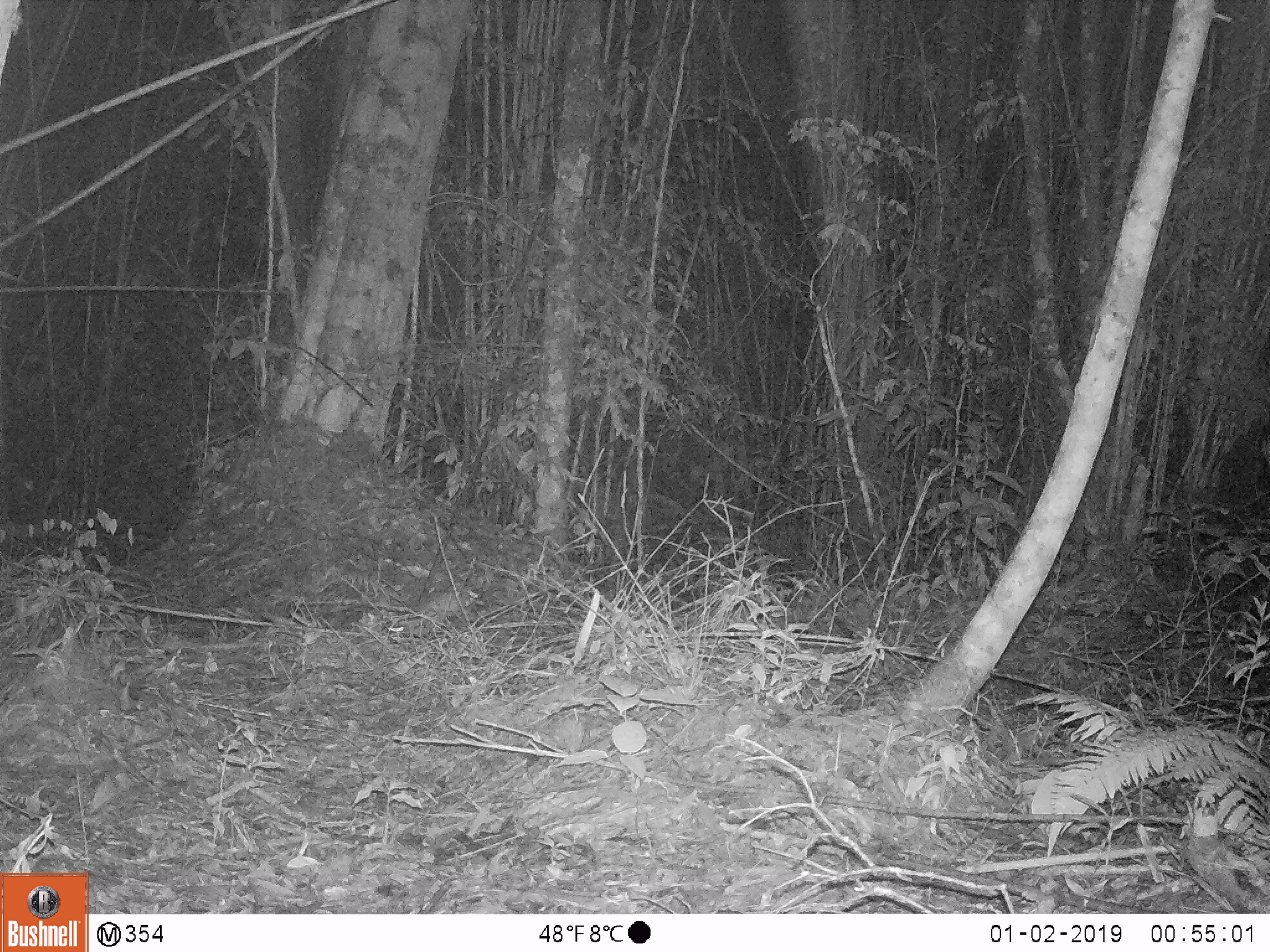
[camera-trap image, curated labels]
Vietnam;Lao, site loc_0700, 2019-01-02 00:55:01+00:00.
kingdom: Animalia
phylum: Chordata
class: Mammalia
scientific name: Mammalia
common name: mammal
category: unidentified small mammal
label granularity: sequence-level